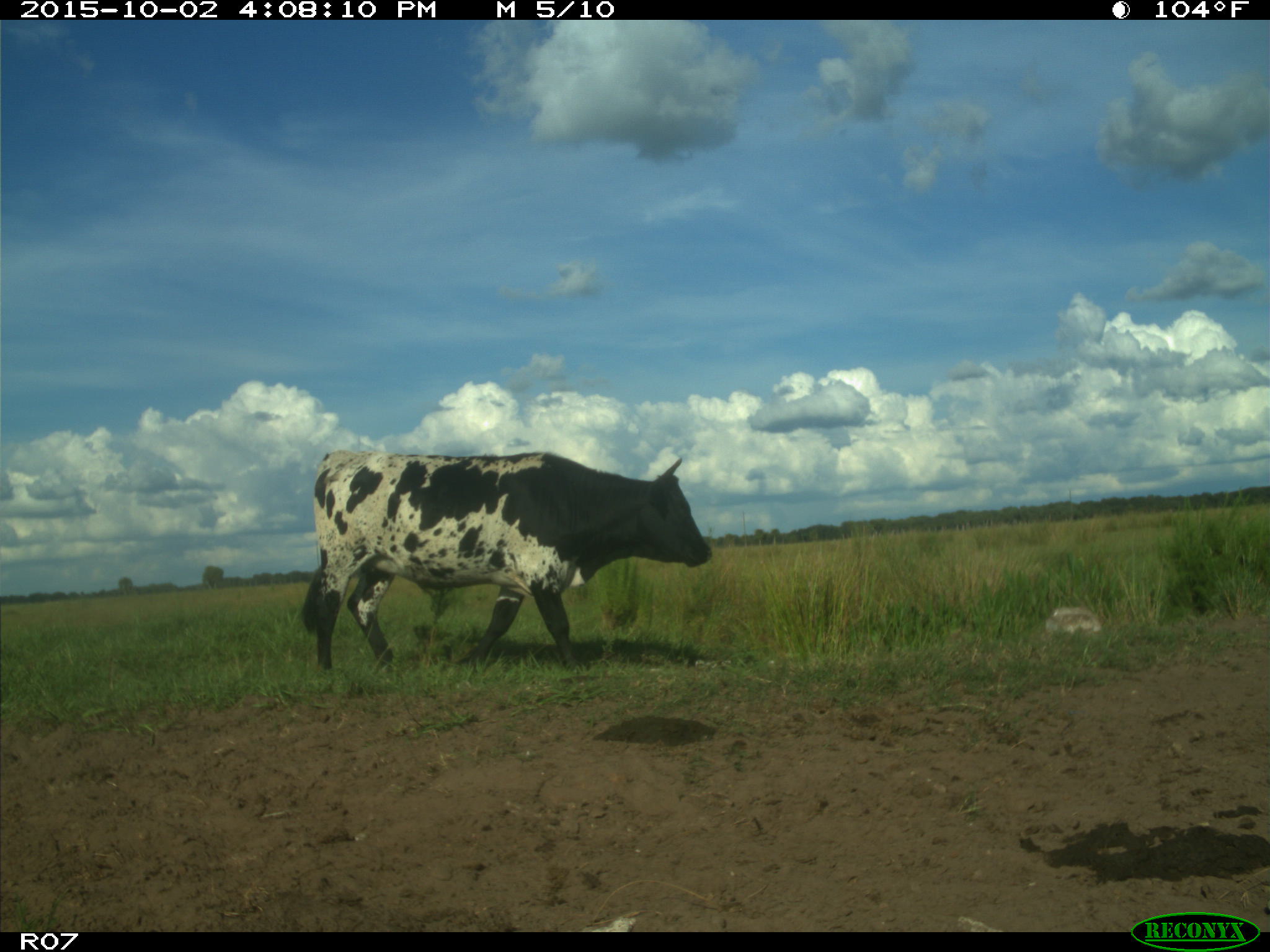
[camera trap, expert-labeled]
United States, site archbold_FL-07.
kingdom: Animalia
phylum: Chordata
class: Mammalia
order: Artiodactyla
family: Bovidae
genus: Bos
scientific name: Bos taurus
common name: domestic cow